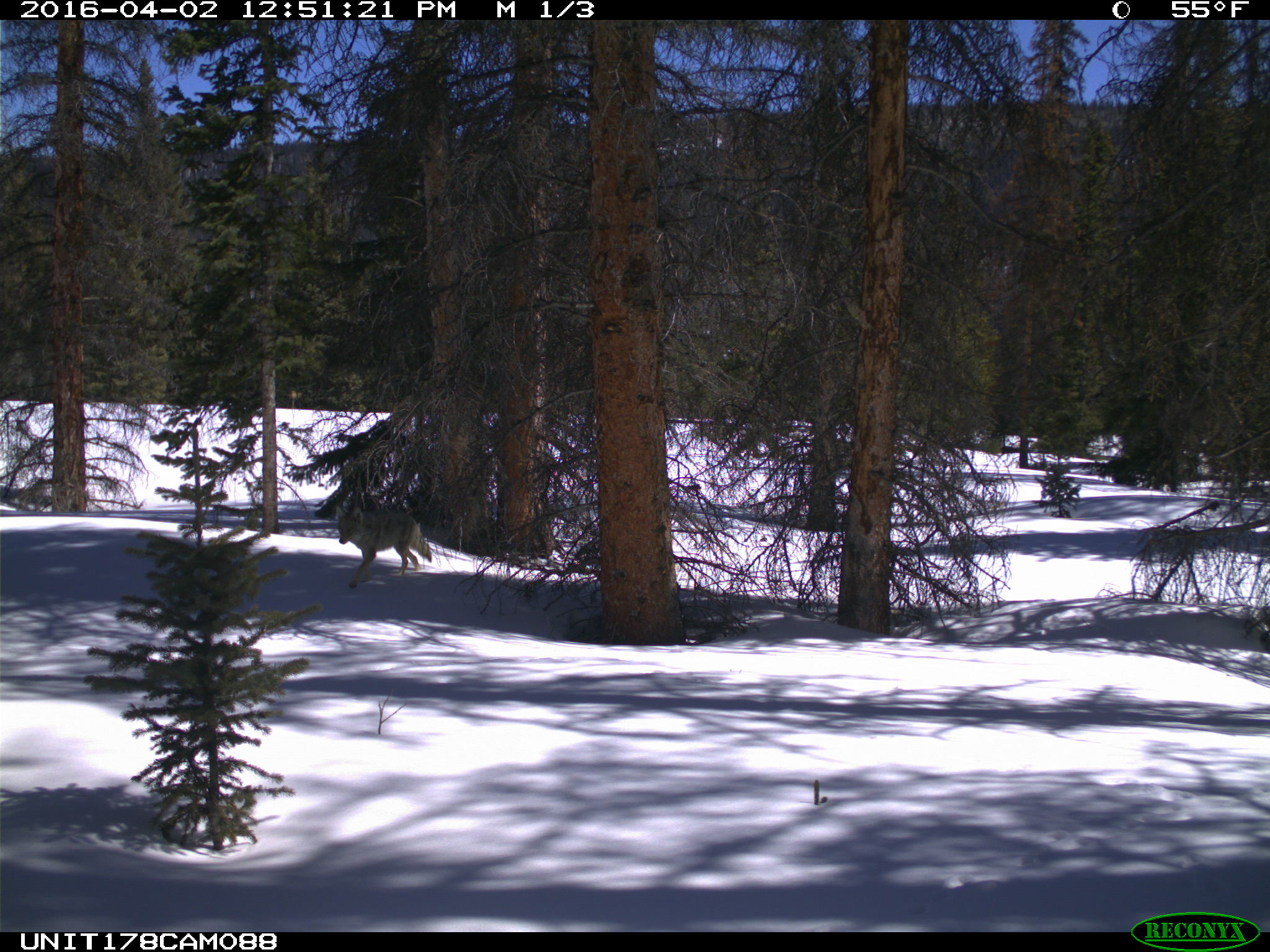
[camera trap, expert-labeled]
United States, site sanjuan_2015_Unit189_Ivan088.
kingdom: Animalia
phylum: Chordata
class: Mammalia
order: Carnivora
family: Canidae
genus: Canis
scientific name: Canis latrans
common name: coyote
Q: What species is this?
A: Canis latrans (coyote).